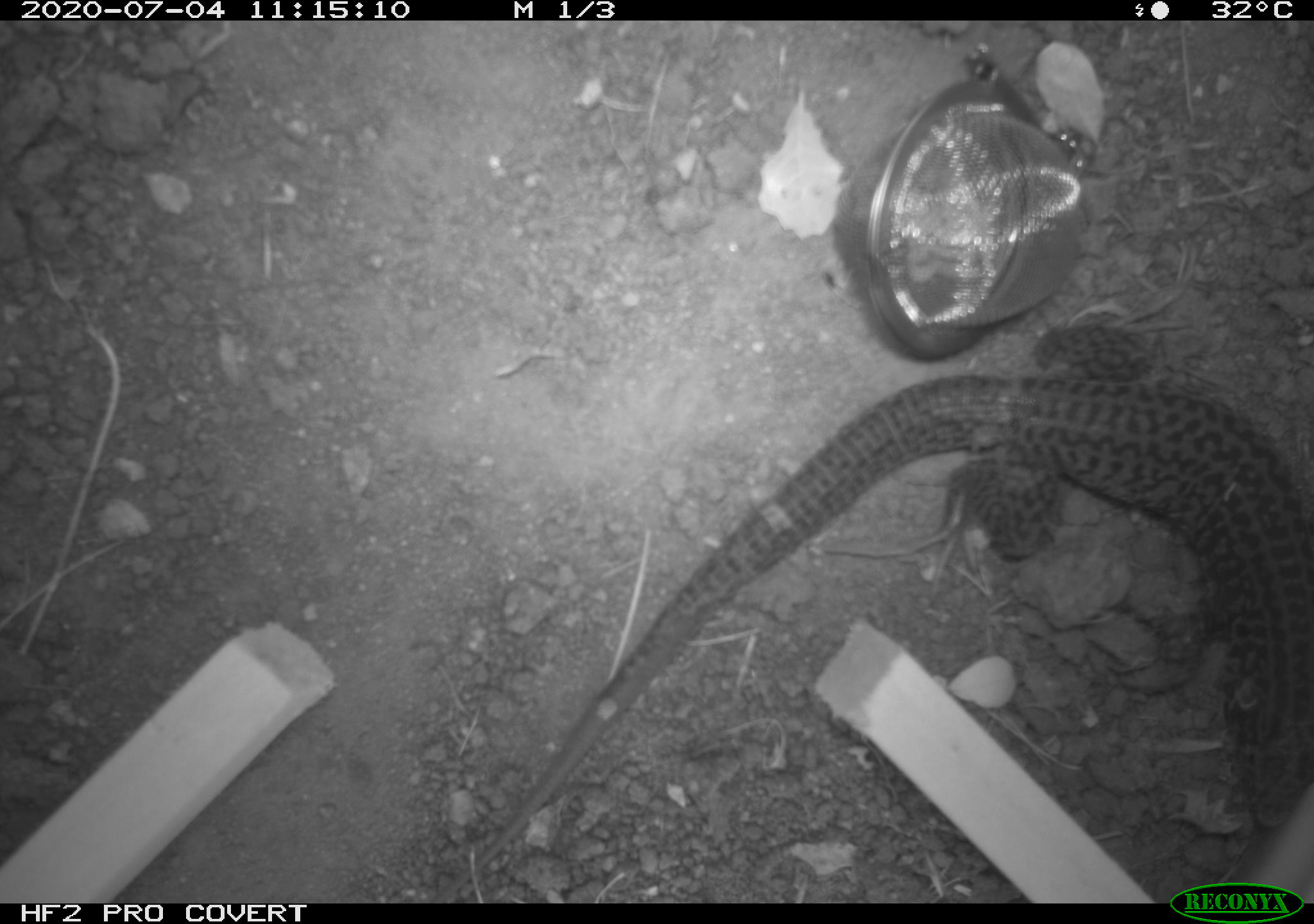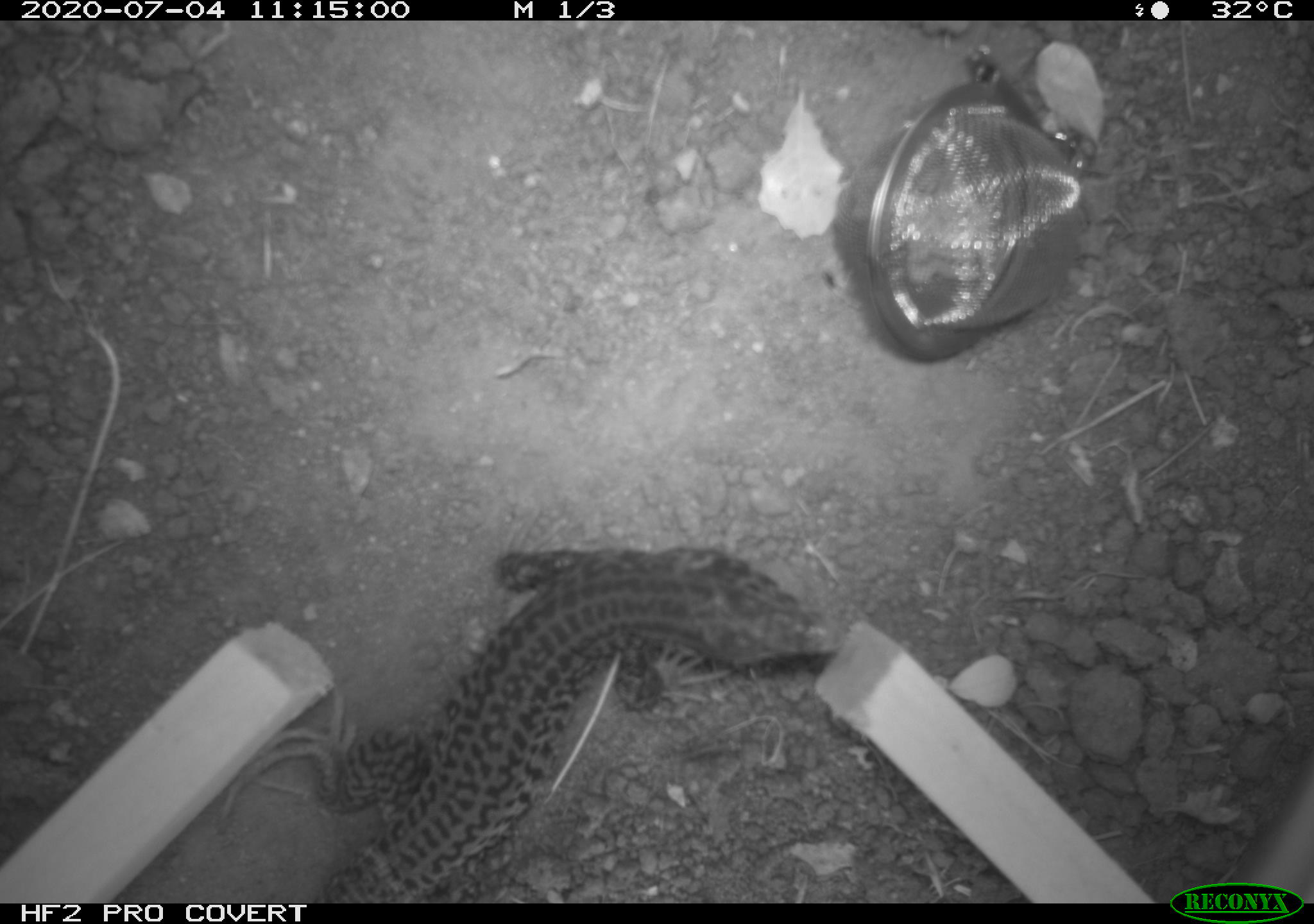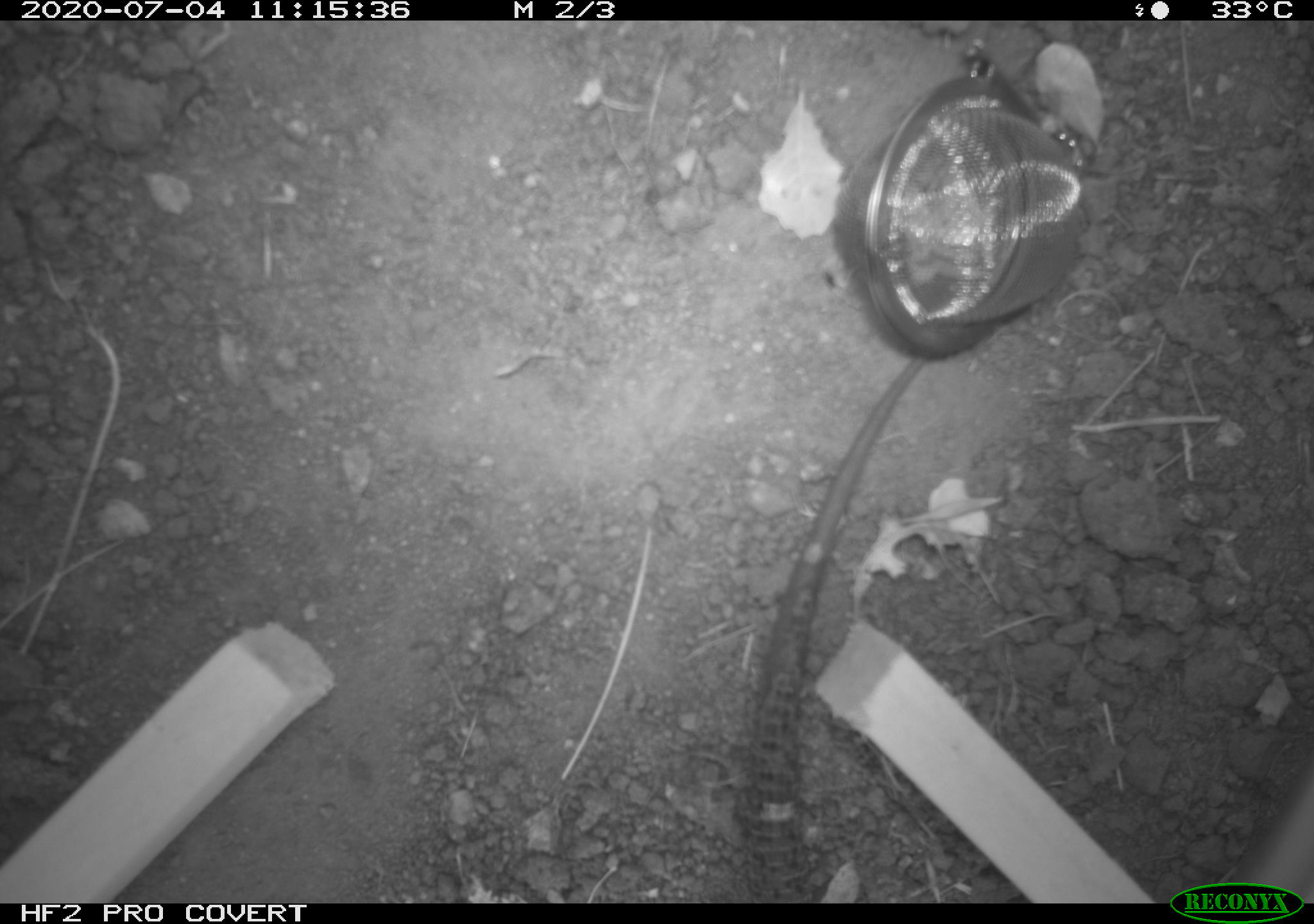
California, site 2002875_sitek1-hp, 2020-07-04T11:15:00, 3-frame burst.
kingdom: Animalia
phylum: Chordata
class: Reptilia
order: Squamata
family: Teiidae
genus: Aspidoscelis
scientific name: Aspidoscelis tigris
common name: western whiptail